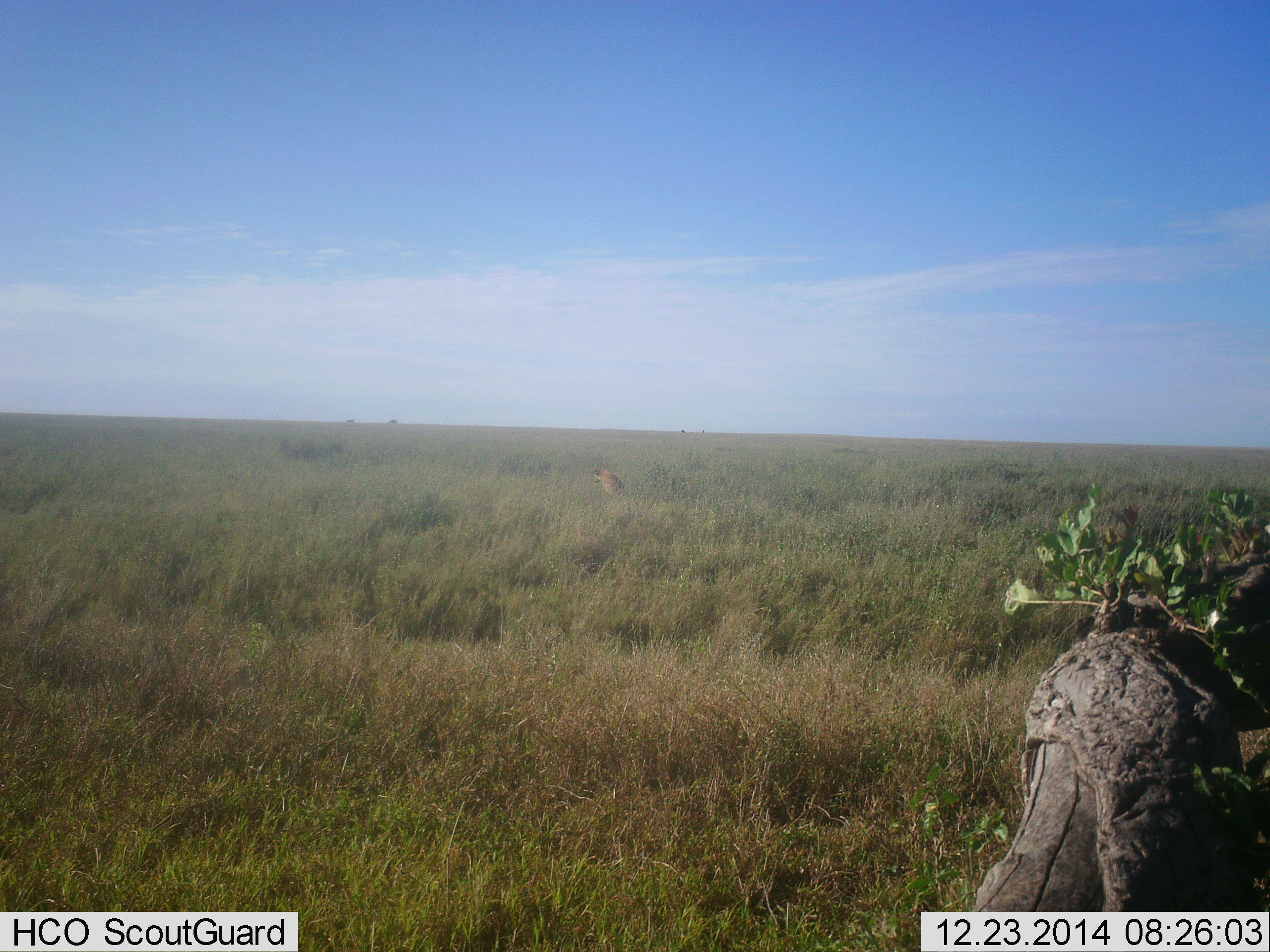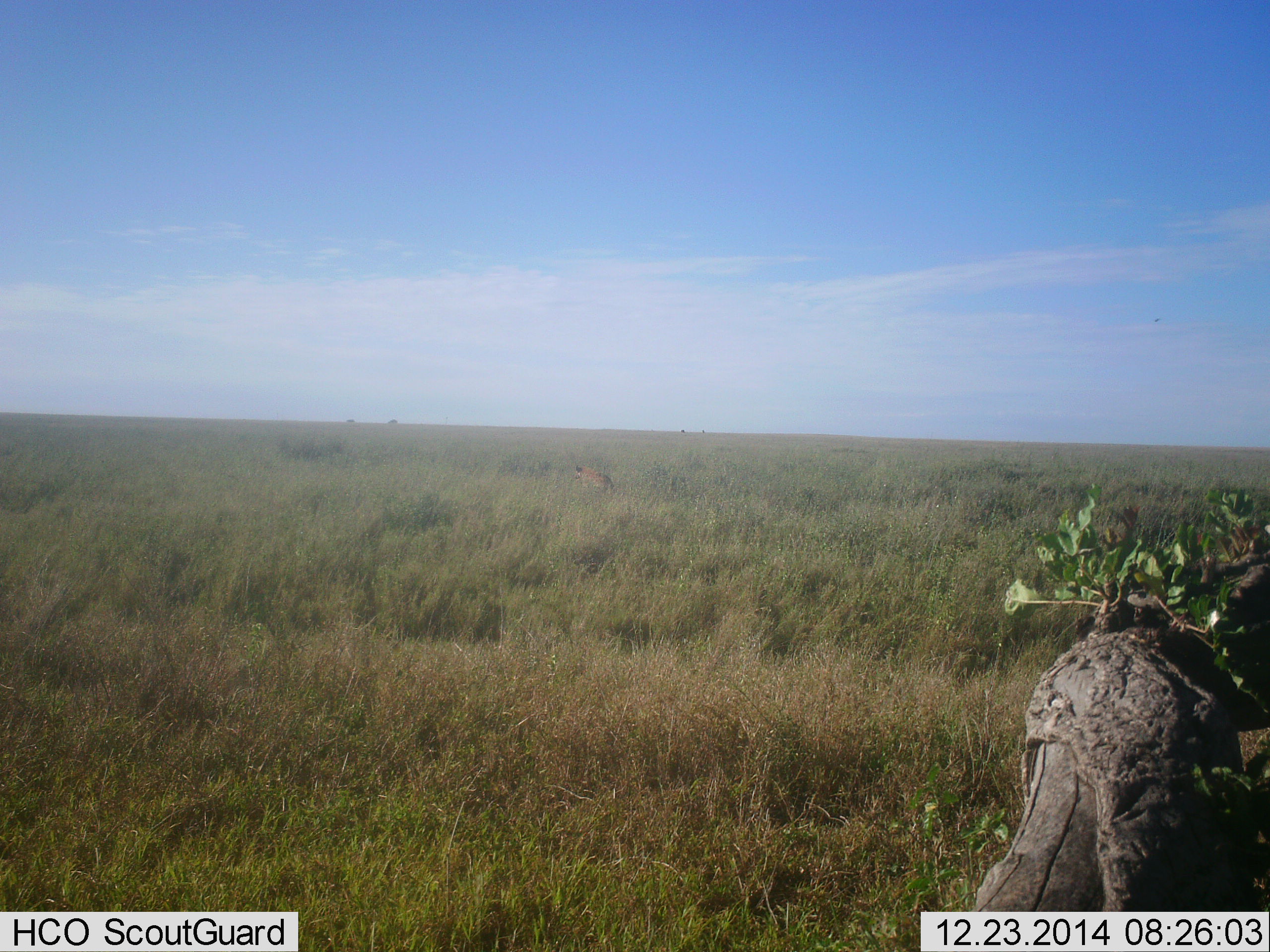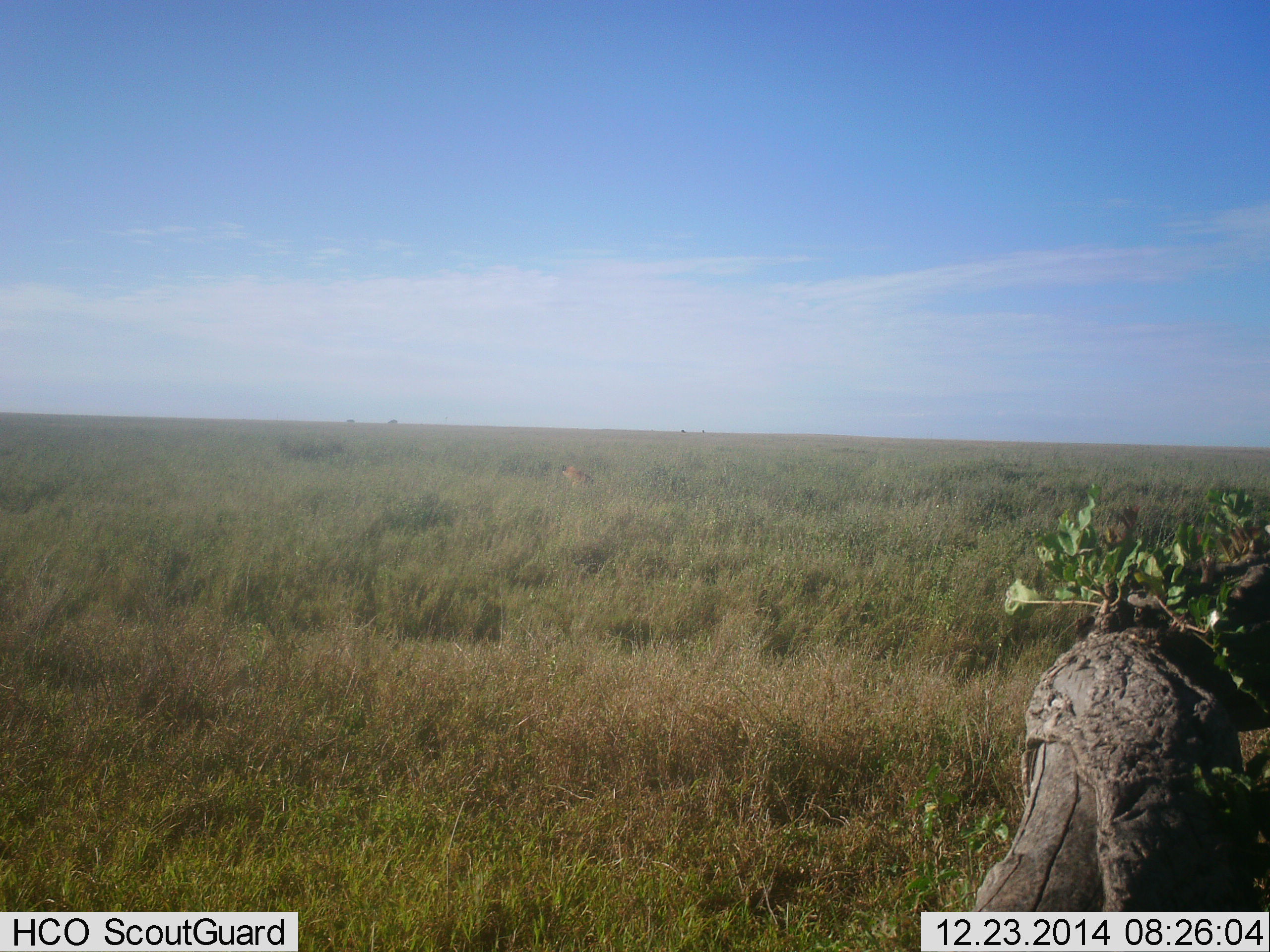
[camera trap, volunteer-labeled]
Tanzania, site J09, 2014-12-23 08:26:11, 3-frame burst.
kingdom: Animalia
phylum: Chordata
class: Mammalia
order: Carnivora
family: Felidae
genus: Panthera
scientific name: Panthera leo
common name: lion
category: lionfemale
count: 1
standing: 0%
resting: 0%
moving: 100%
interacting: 0%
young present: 0%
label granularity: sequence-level